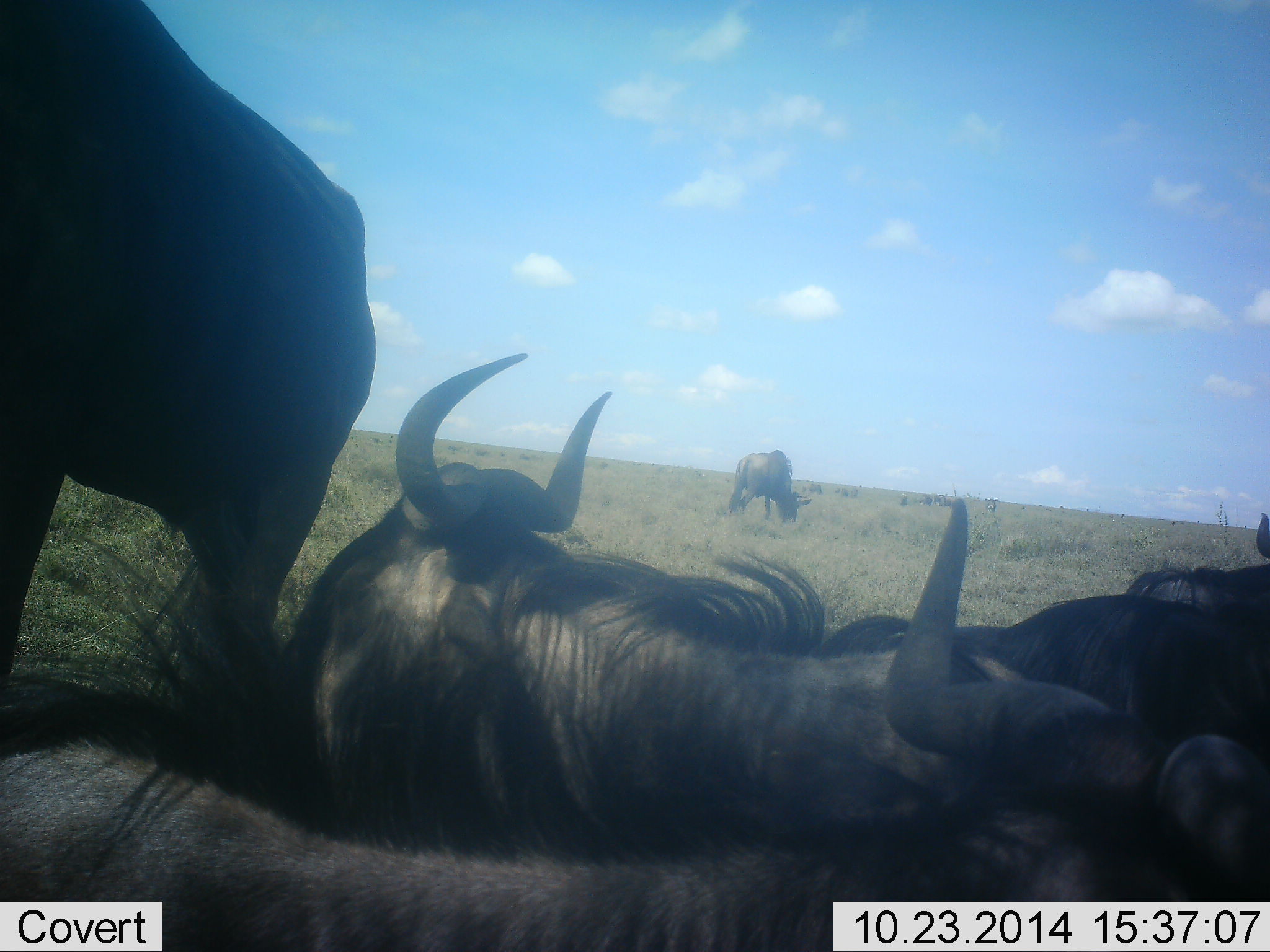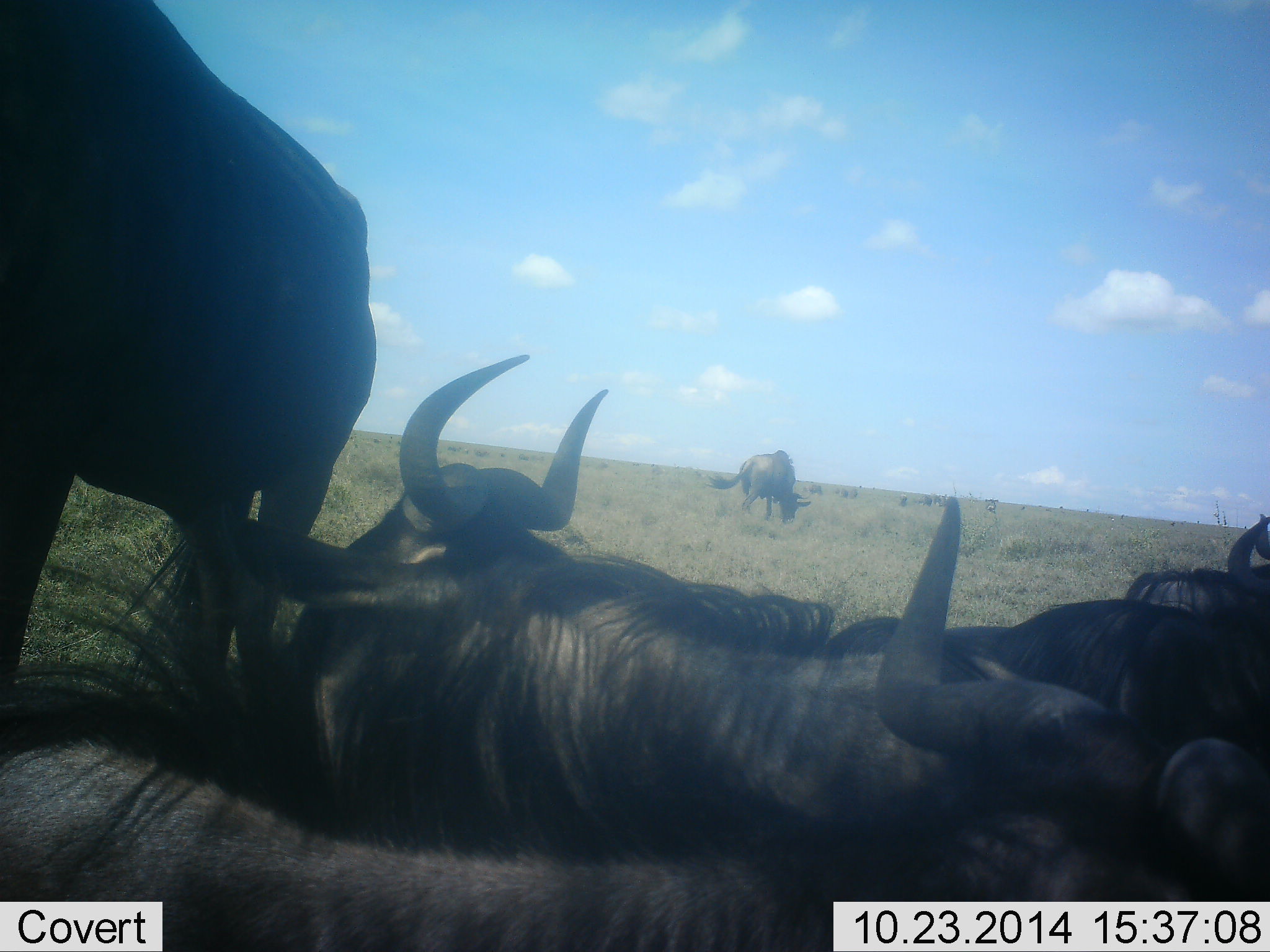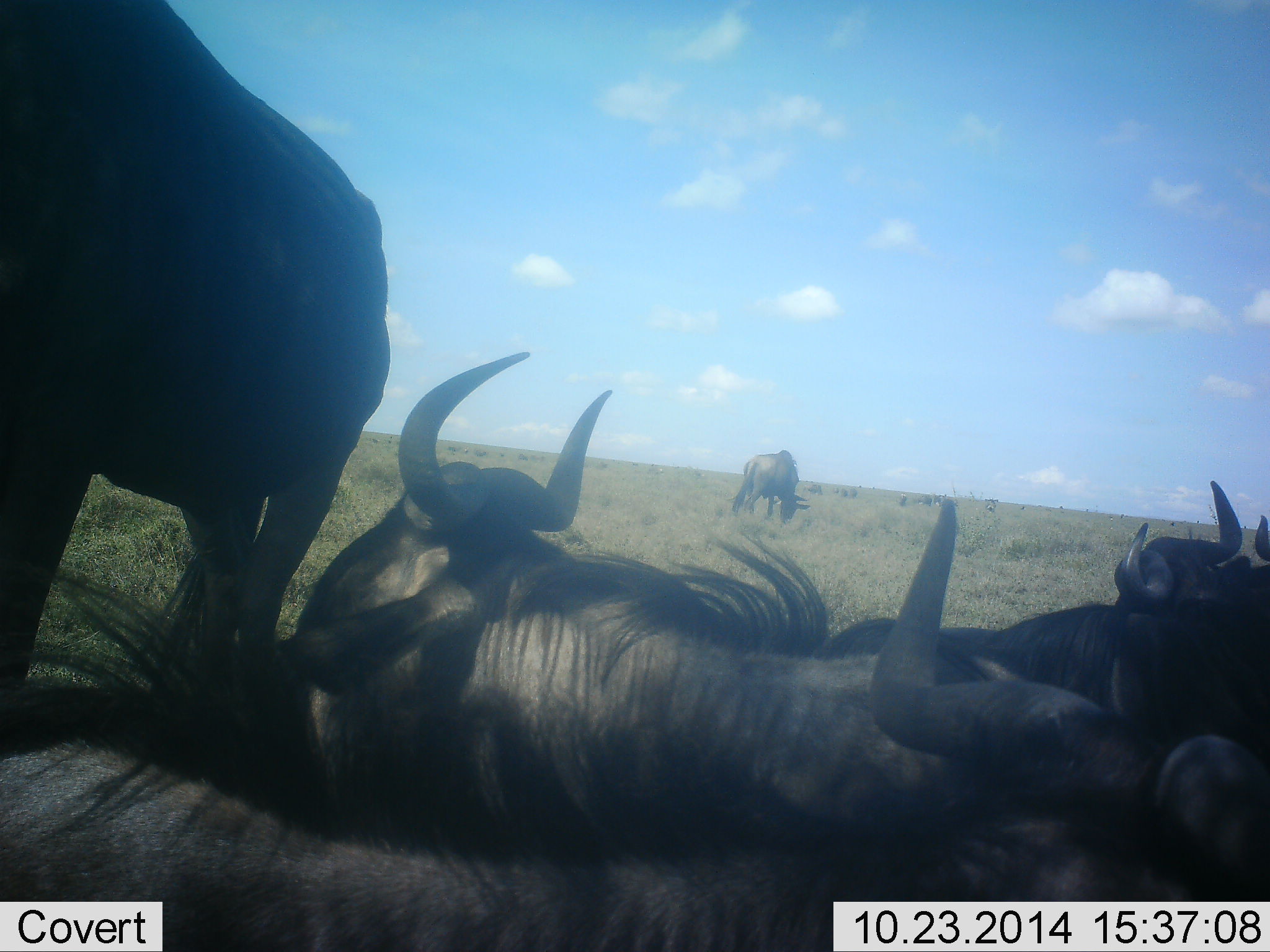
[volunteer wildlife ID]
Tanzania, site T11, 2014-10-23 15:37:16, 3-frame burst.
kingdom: Animalia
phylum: Chordata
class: Mammalia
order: Artiodactyla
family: Bovidae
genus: Connochaetes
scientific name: Connochaetes taurinus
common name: blue wildebeest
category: wildebeest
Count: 6.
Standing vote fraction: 90%.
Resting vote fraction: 100%.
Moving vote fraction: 10%.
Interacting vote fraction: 20%.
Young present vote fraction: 0%.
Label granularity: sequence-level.